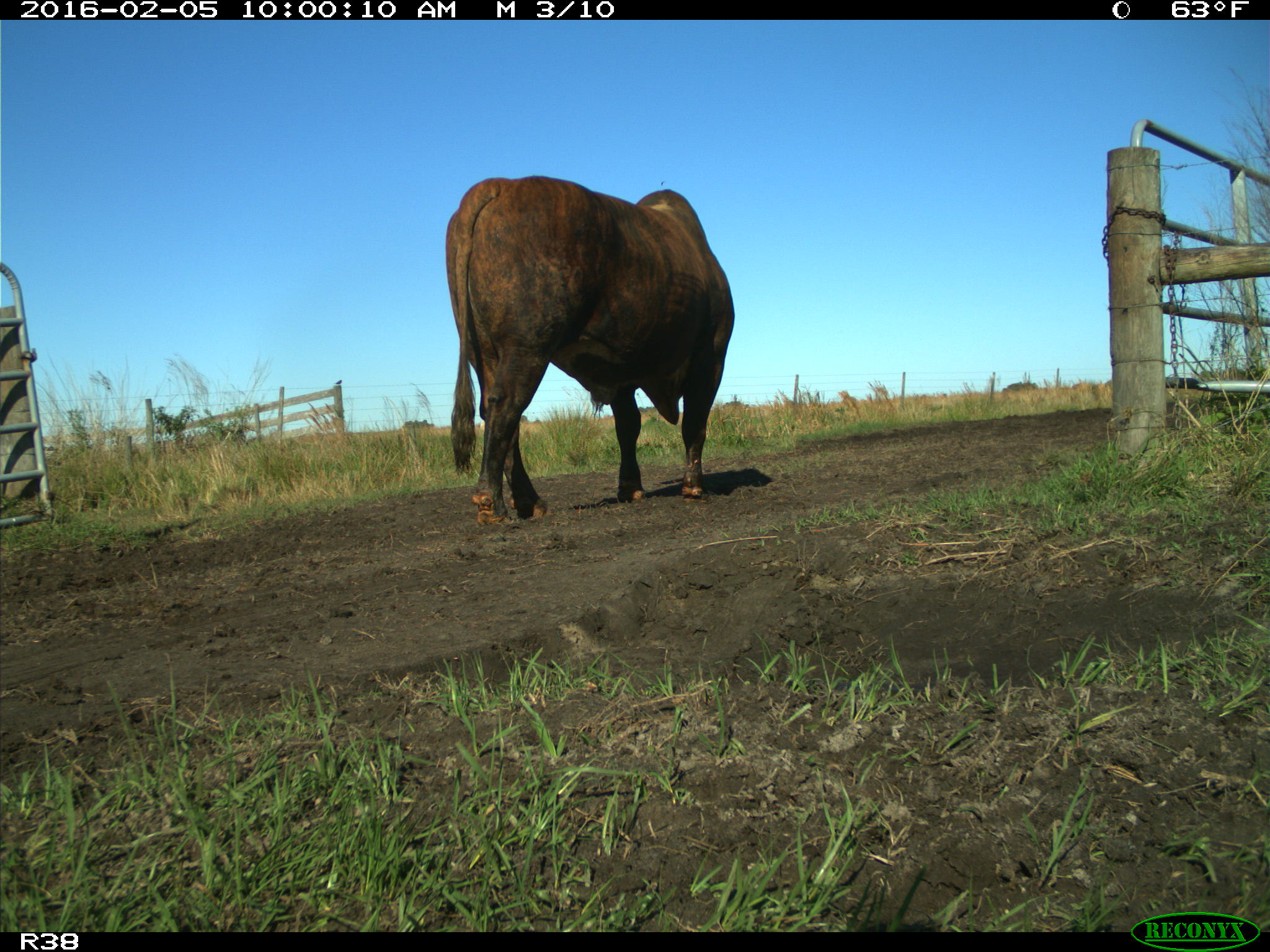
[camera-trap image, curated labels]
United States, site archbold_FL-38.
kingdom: Animalia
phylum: Chordata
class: Mammalia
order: Artiodactyla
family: Bovidae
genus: Bos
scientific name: Bos taurus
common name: domestic cow